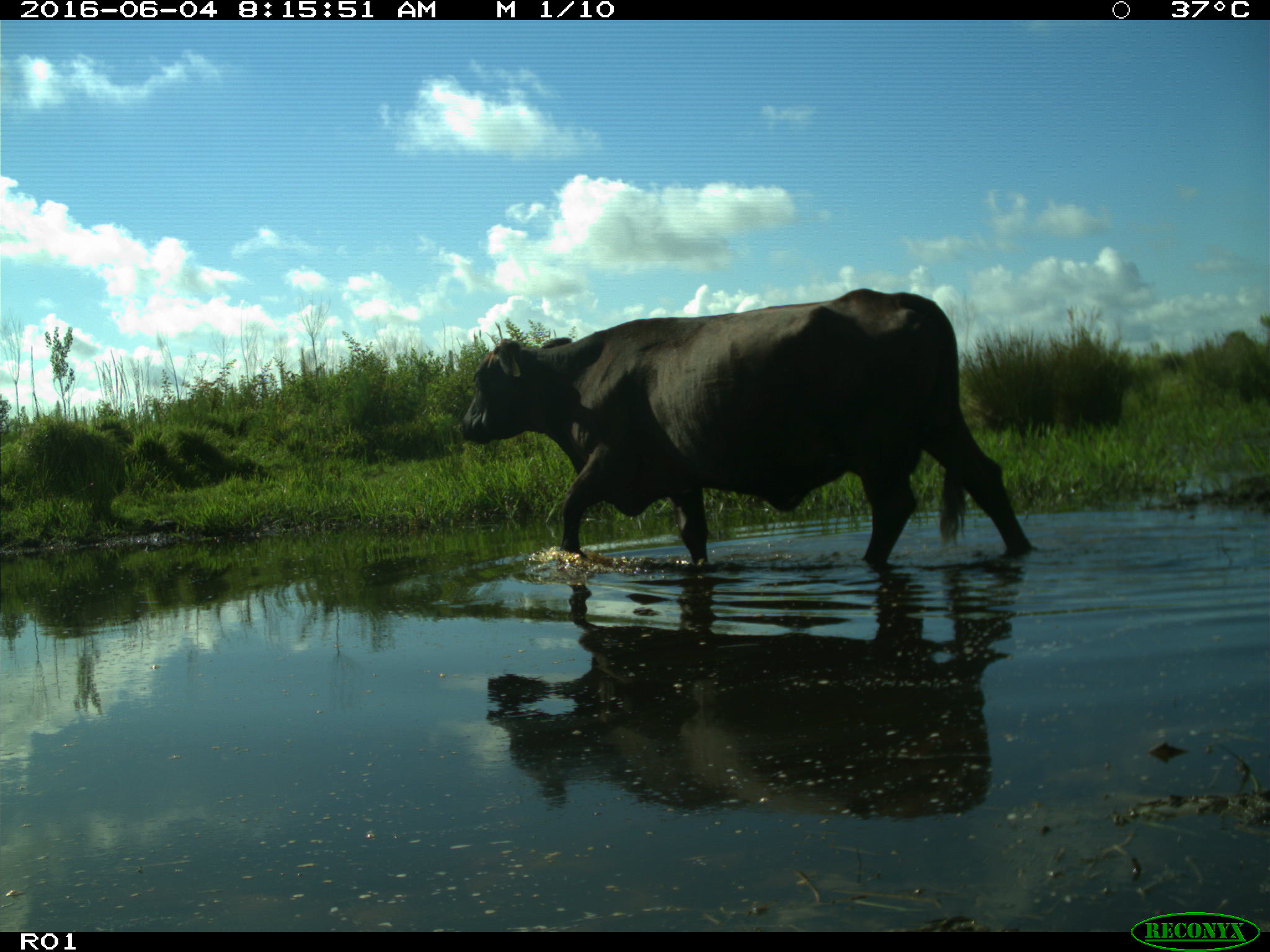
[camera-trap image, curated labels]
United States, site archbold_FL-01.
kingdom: Animalia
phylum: Chordata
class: Mammalia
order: Artiodactyla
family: Bovidae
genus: Bos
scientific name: Bos taurus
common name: domestic cow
Bos taurus (domestic cow).